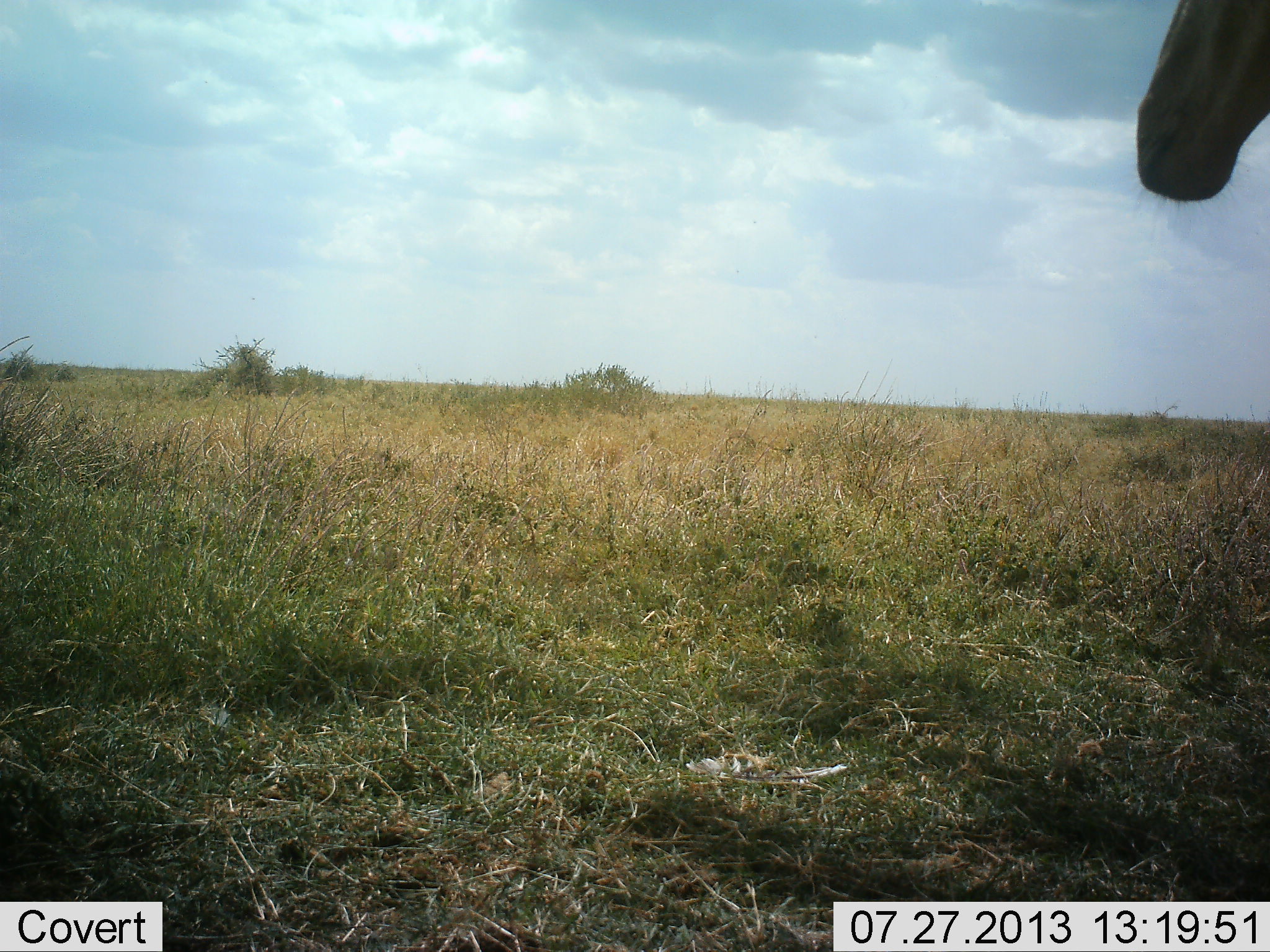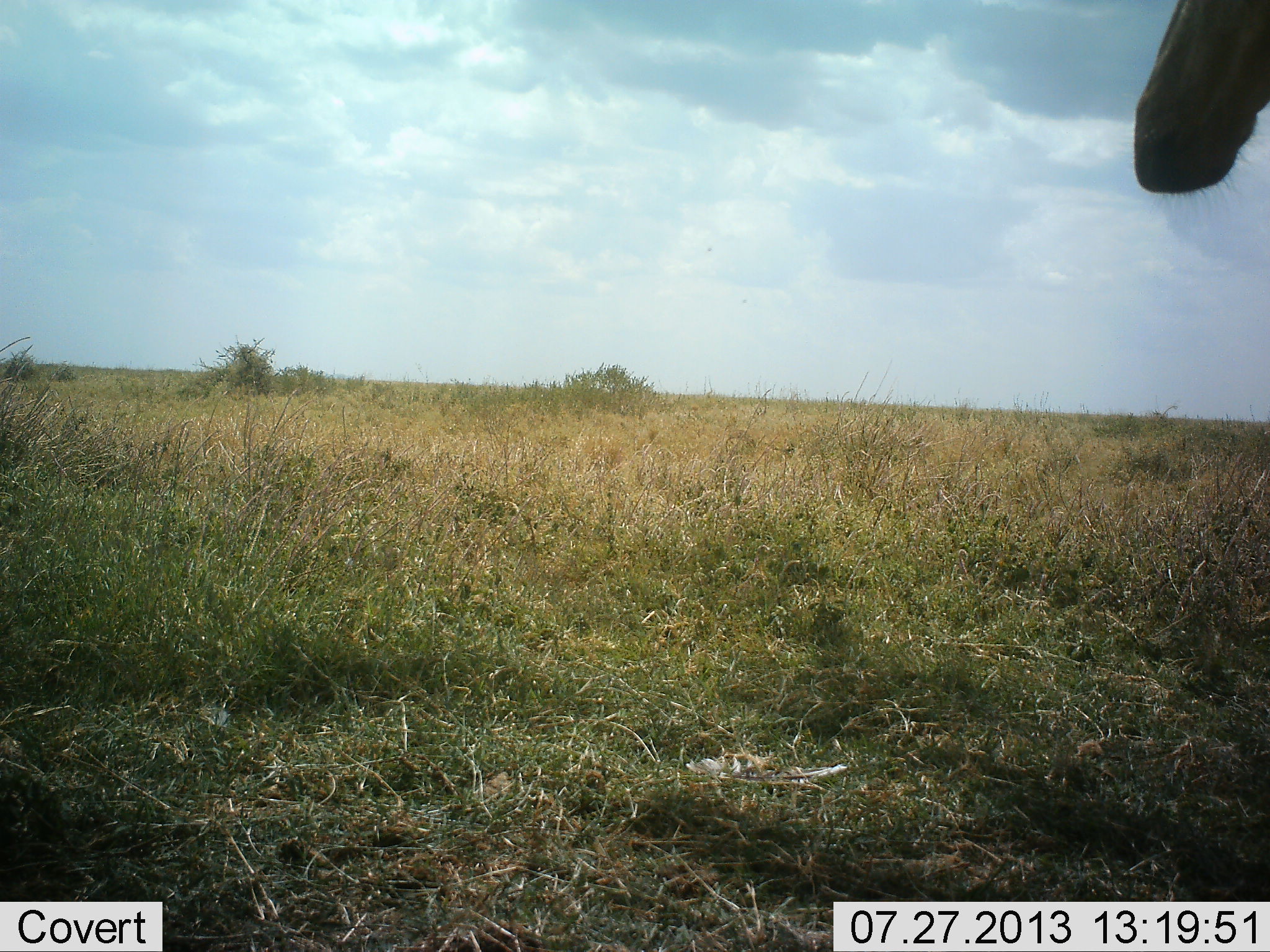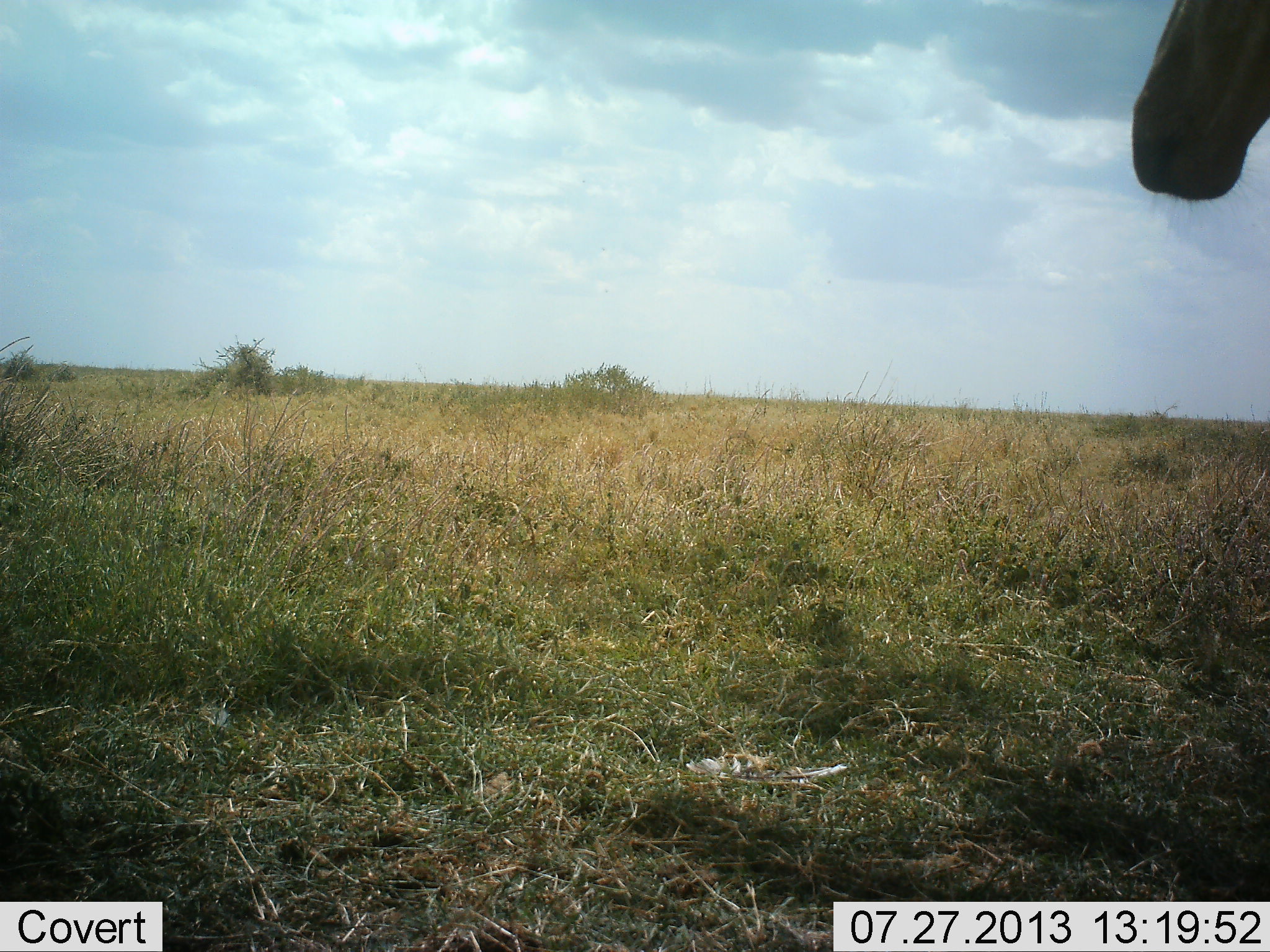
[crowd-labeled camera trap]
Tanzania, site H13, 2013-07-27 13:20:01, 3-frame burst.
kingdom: Animalia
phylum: Chordata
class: Mammalia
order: Artiodactyla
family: Bovidae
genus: Alcelaphus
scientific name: Alcelaphus buselaphus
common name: hartebeest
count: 1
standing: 100%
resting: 0%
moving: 0%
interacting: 0%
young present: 0%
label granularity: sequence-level